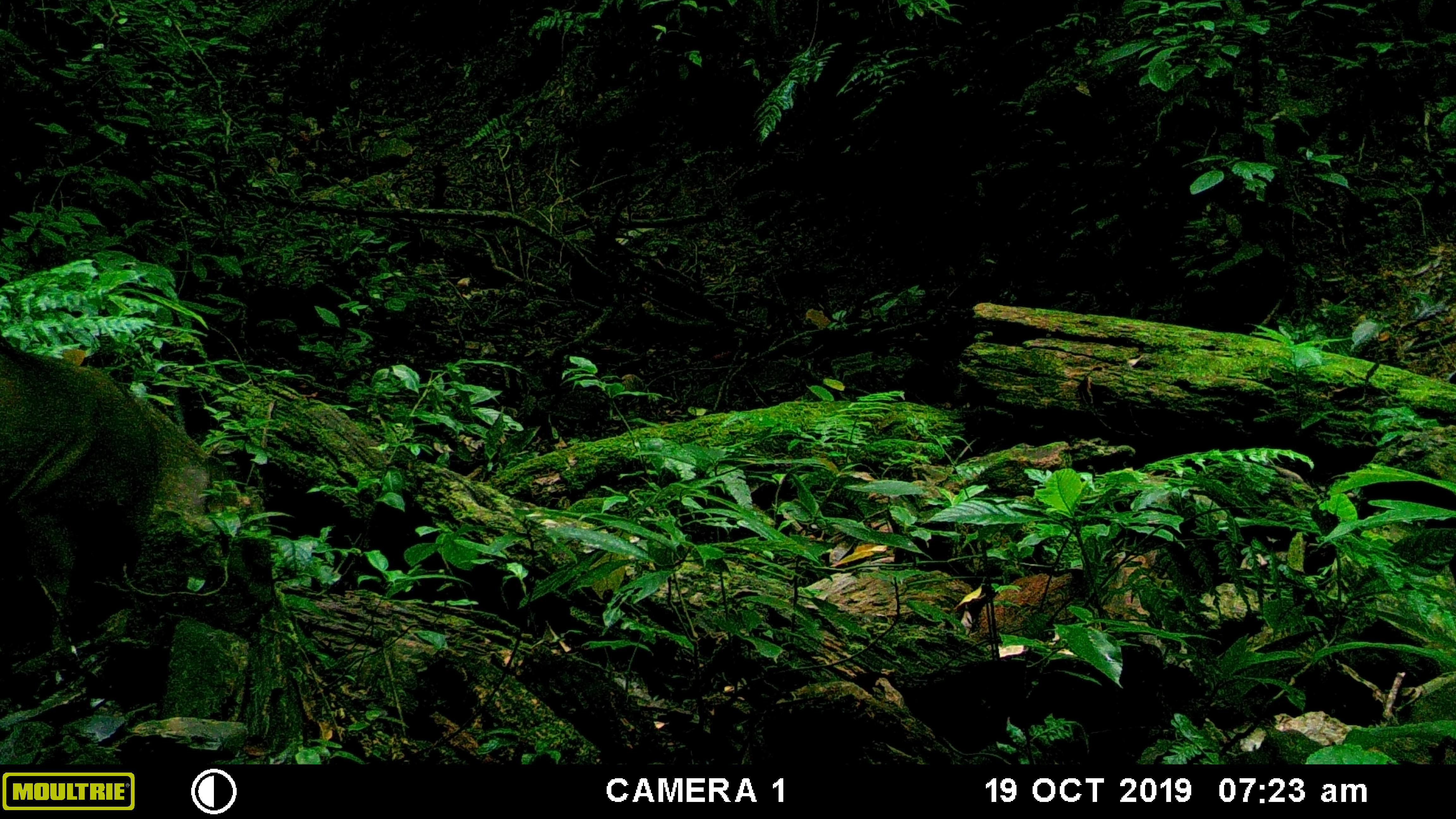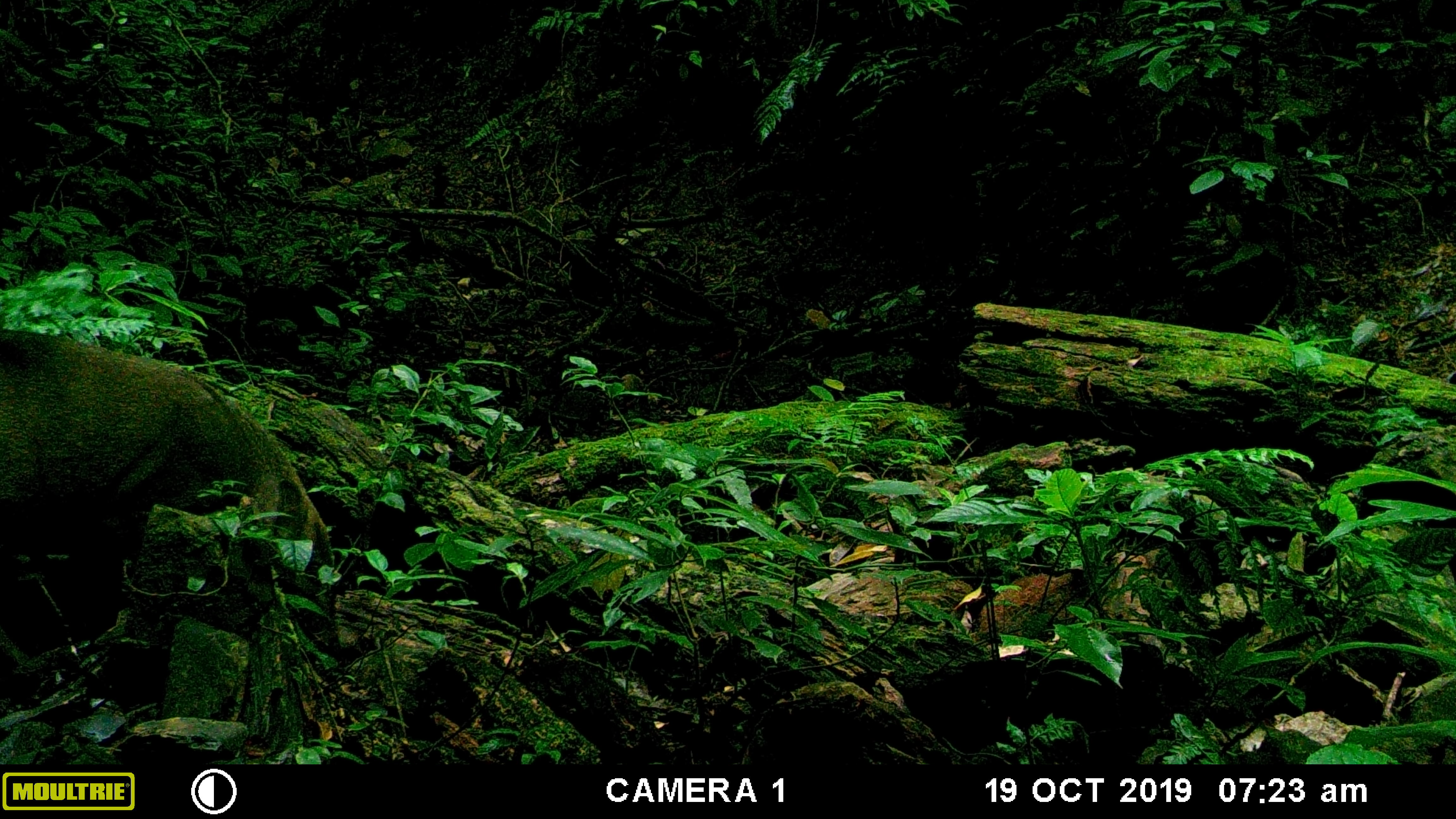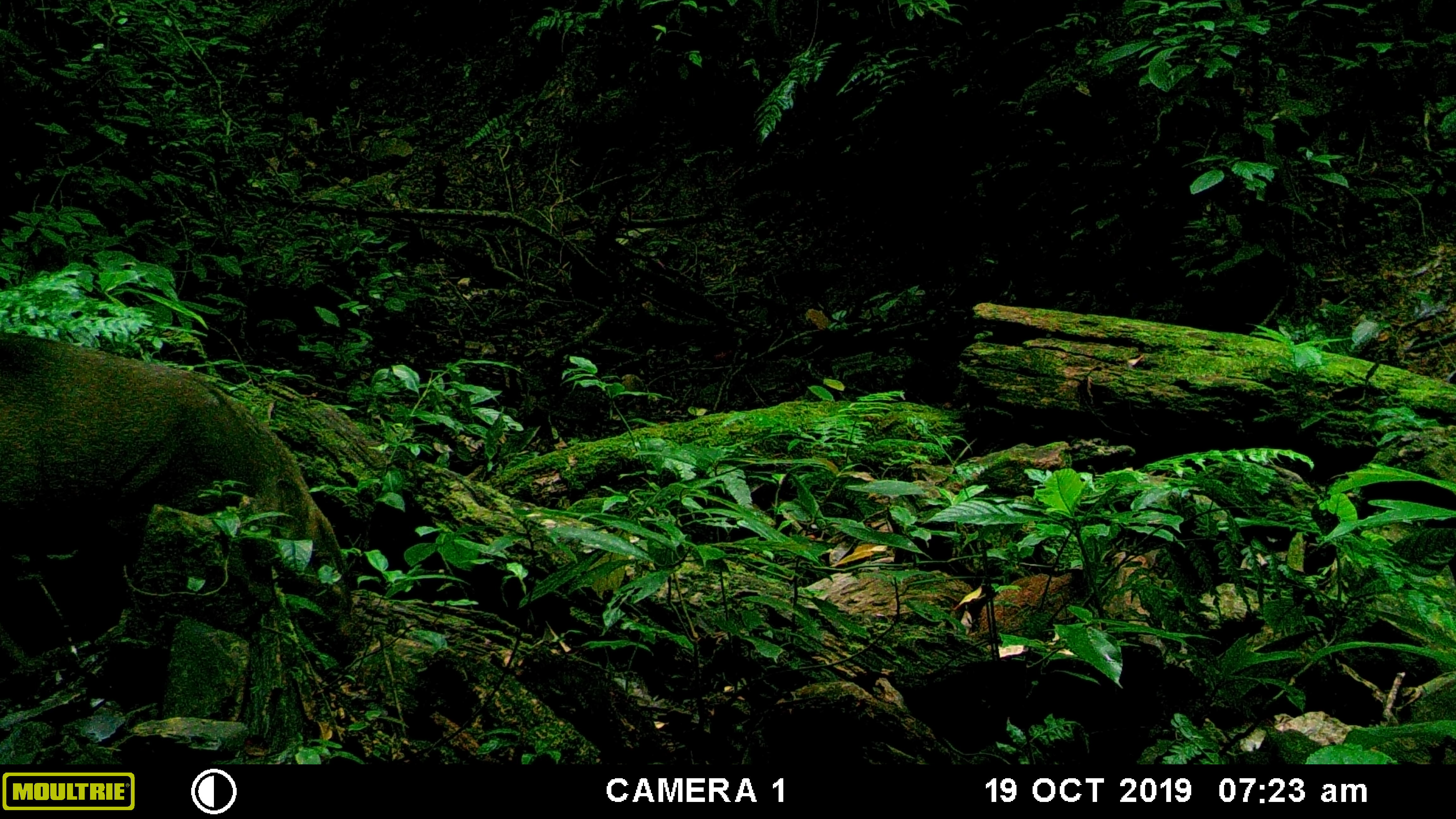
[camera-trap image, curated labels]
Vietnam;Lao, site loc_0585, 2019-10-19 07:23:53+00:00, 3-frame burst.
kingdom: Animalia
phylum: Chordata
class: Mammalia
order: Artiodactyla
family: Suidae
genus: Sus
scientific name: Sus scrofa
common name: eurasian wild pig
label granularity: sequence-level